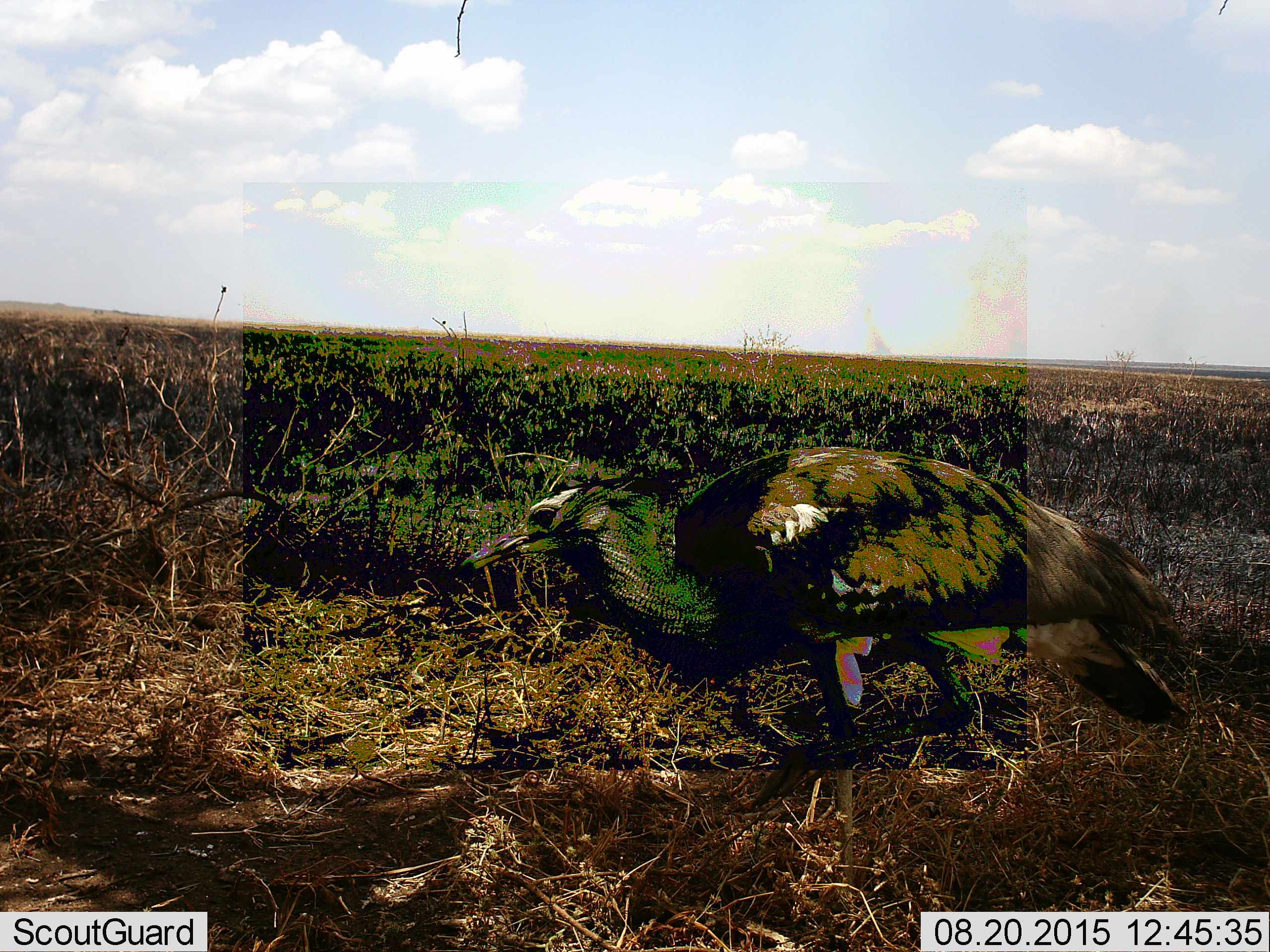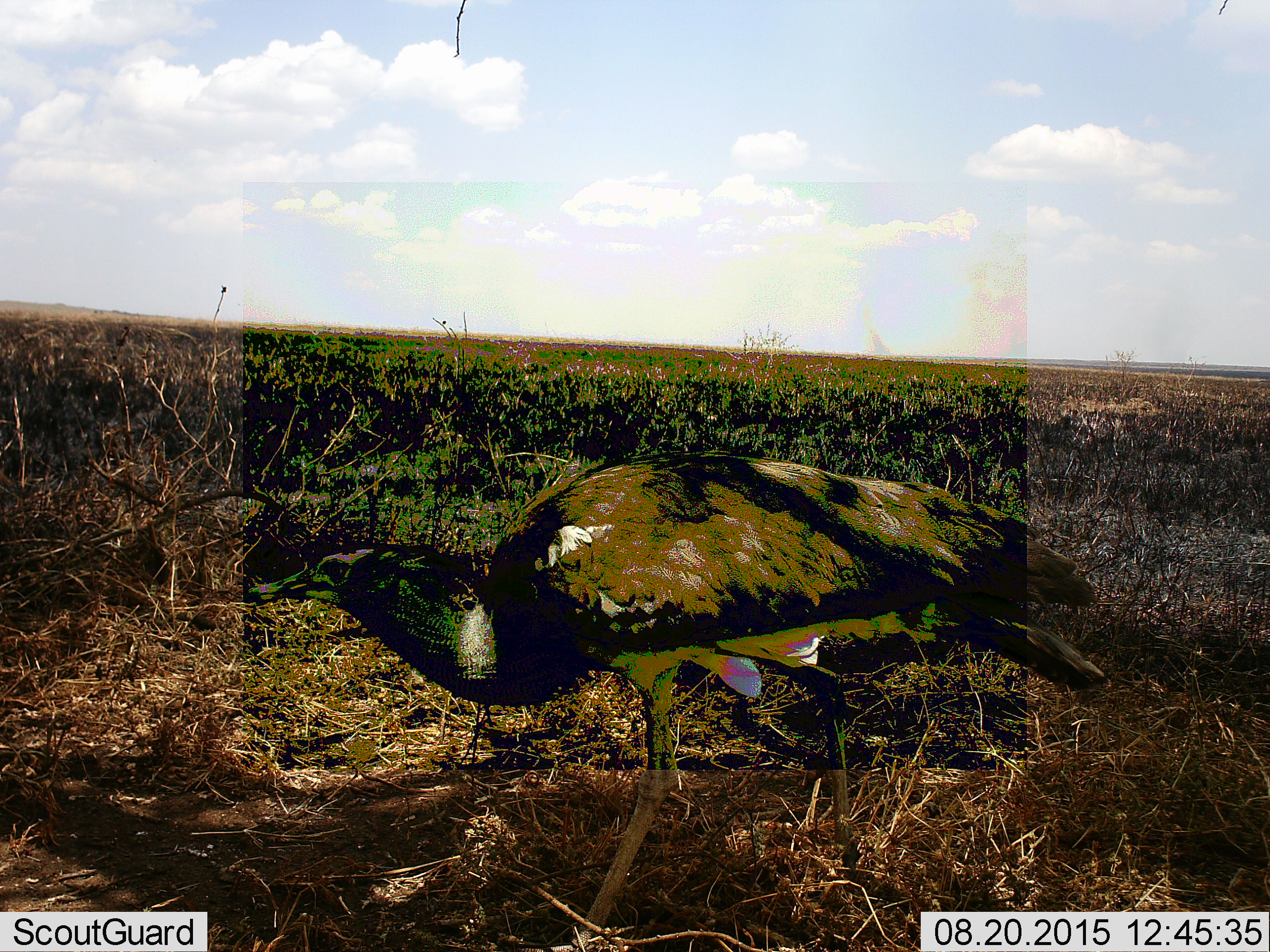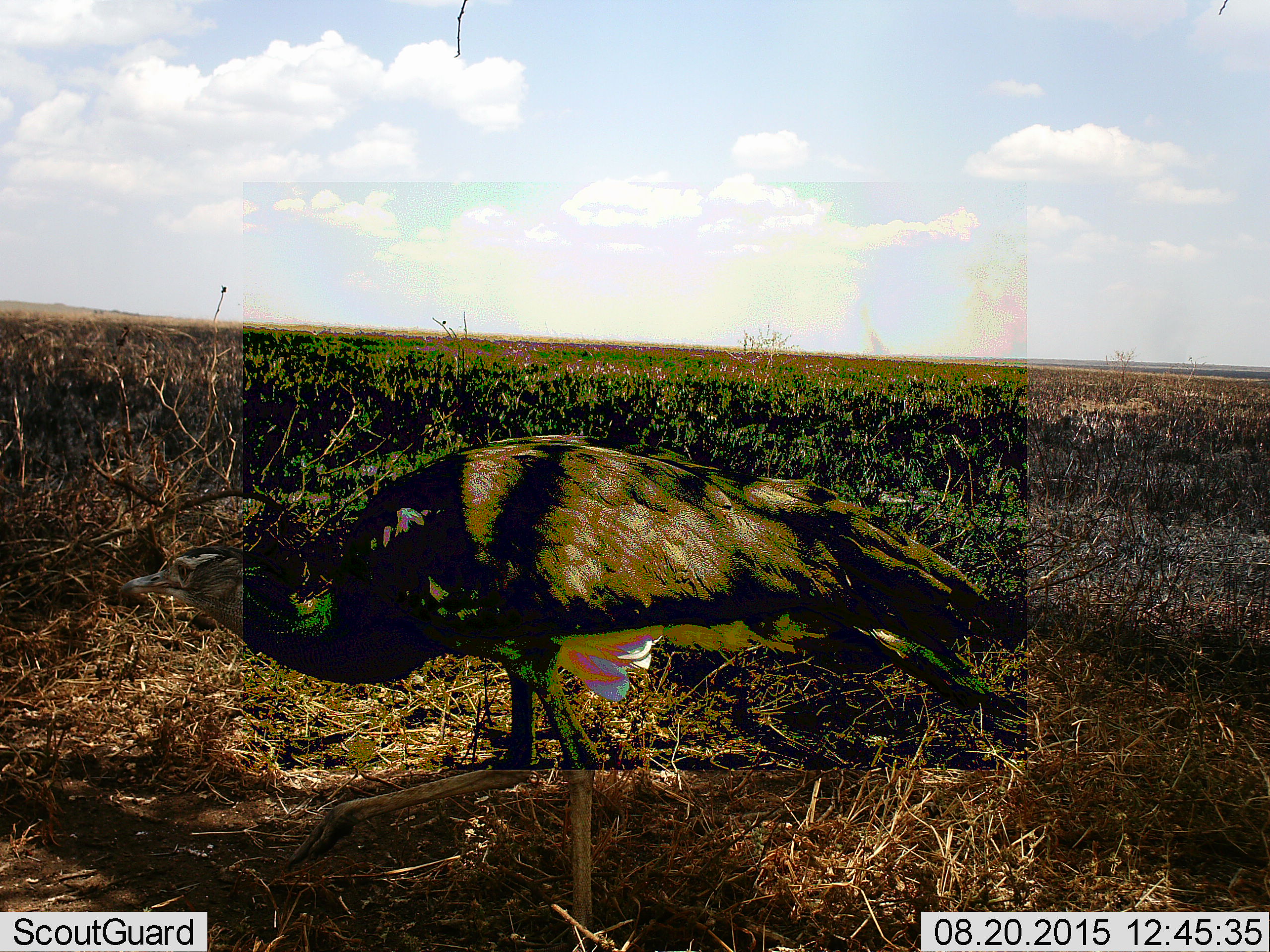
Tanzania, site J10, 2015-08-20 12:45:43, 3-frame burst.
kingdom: Animalia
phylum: Chordata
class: Aves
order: Otidiformes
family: Otididae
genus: Ardeotis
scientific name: Ardeotis kori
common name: kori bustard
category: koribustard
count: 1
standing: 17%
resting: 0%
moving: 83%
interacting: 0%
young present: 0%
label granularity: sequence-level